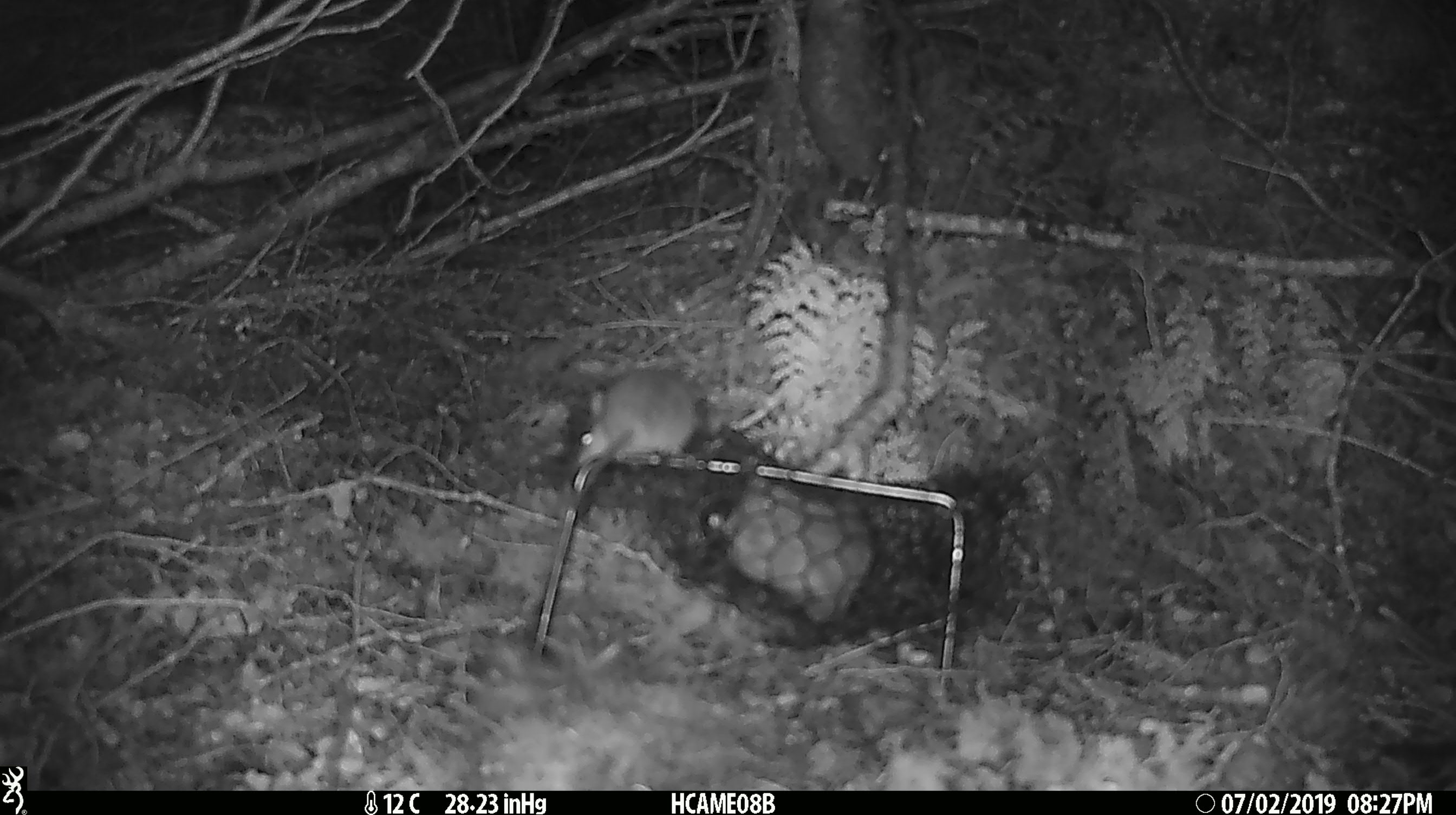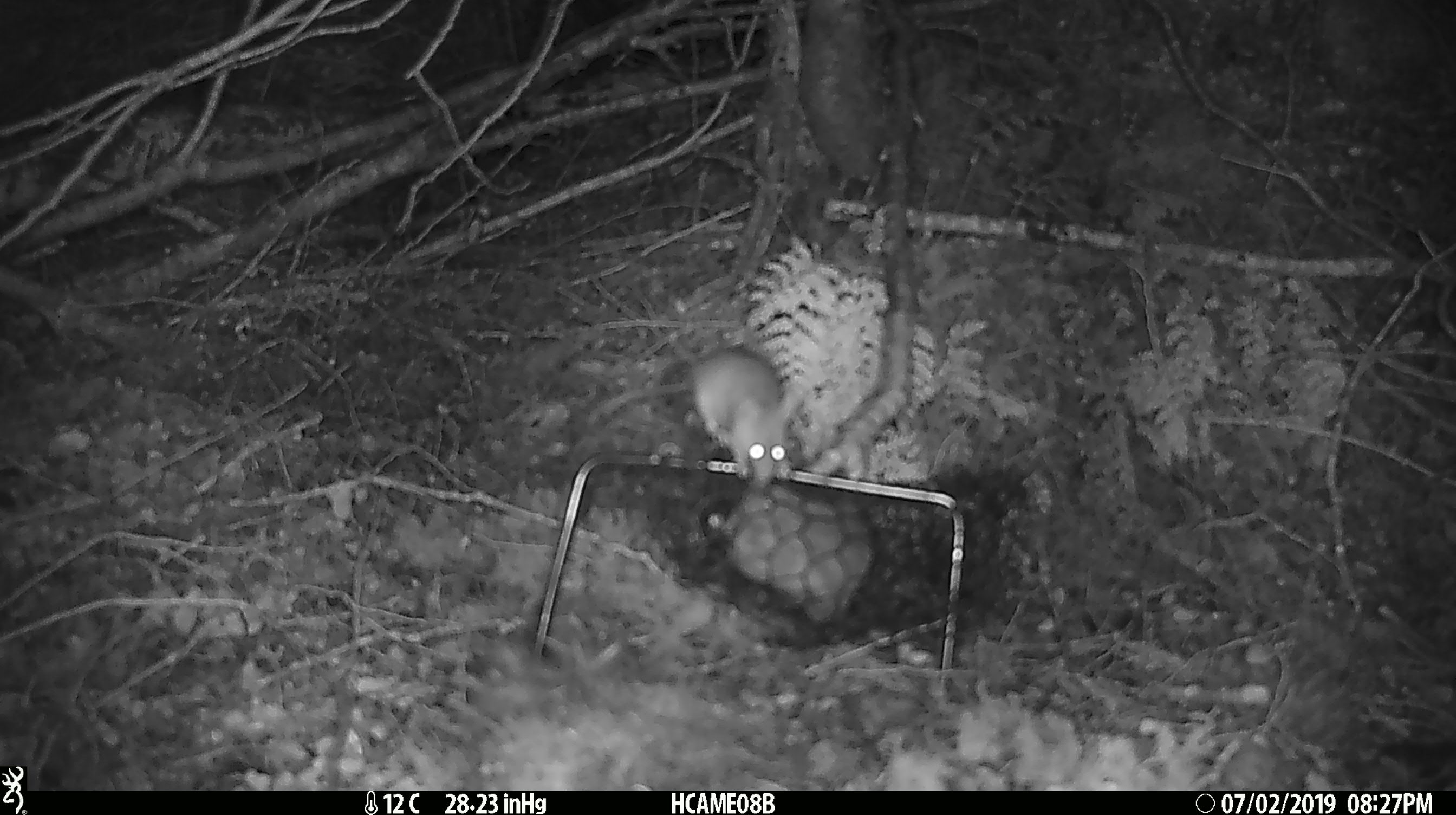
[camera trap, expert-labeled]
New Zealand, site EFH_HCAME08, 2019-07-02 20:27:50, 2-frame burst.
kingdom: Animalia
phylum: Chordata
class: Mammalia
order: Rodentia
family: Muridae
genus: Mus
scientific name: Mus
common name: mouse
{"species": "mouse (Mus)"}